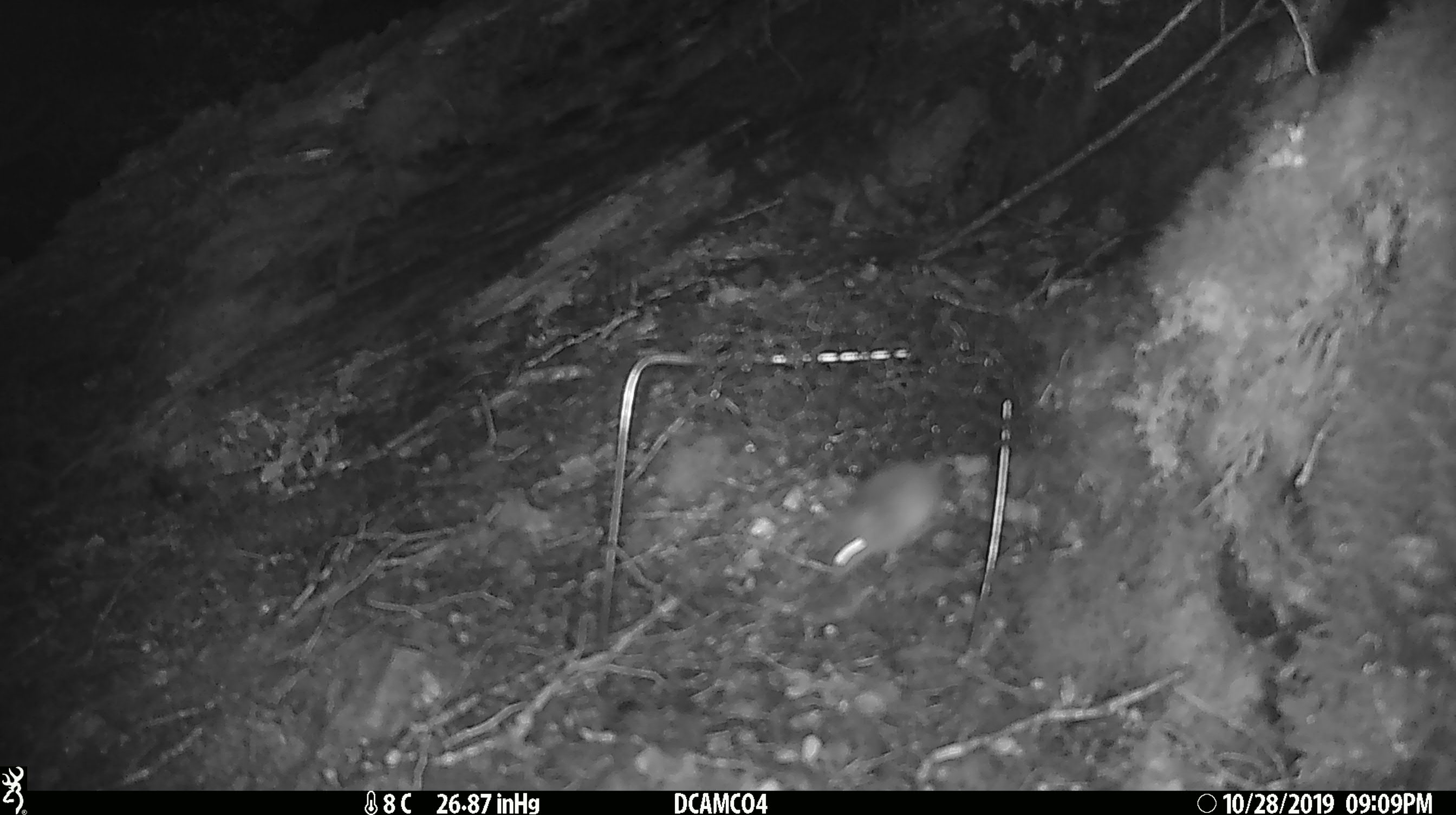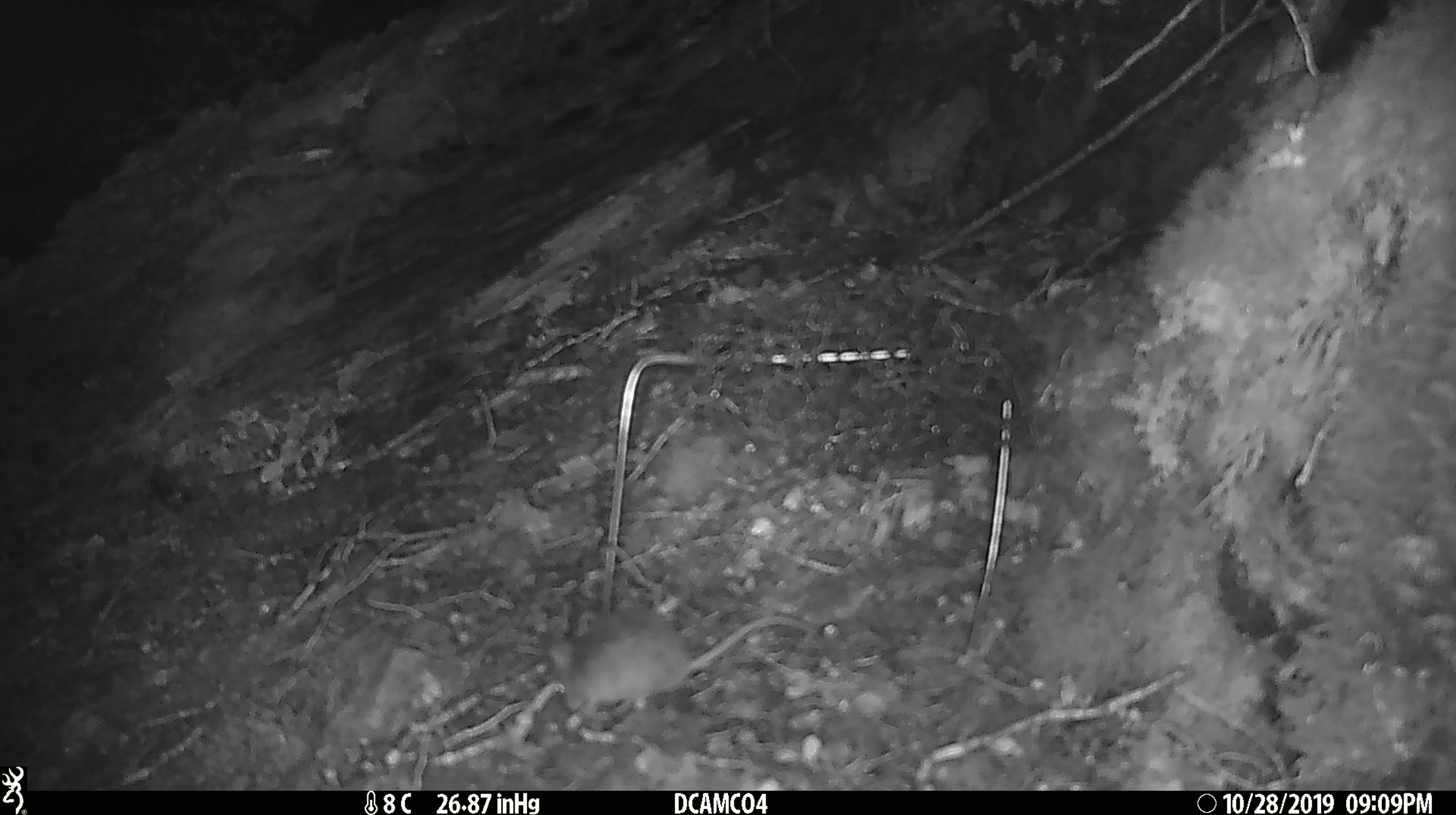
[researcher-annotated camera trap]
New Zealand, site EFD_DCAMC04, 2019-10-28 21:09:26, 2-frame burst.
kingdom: Animalia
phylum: Chordata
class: Mammalia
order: Rodentia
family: Muridae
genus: Mus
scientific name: Mus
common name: mouse